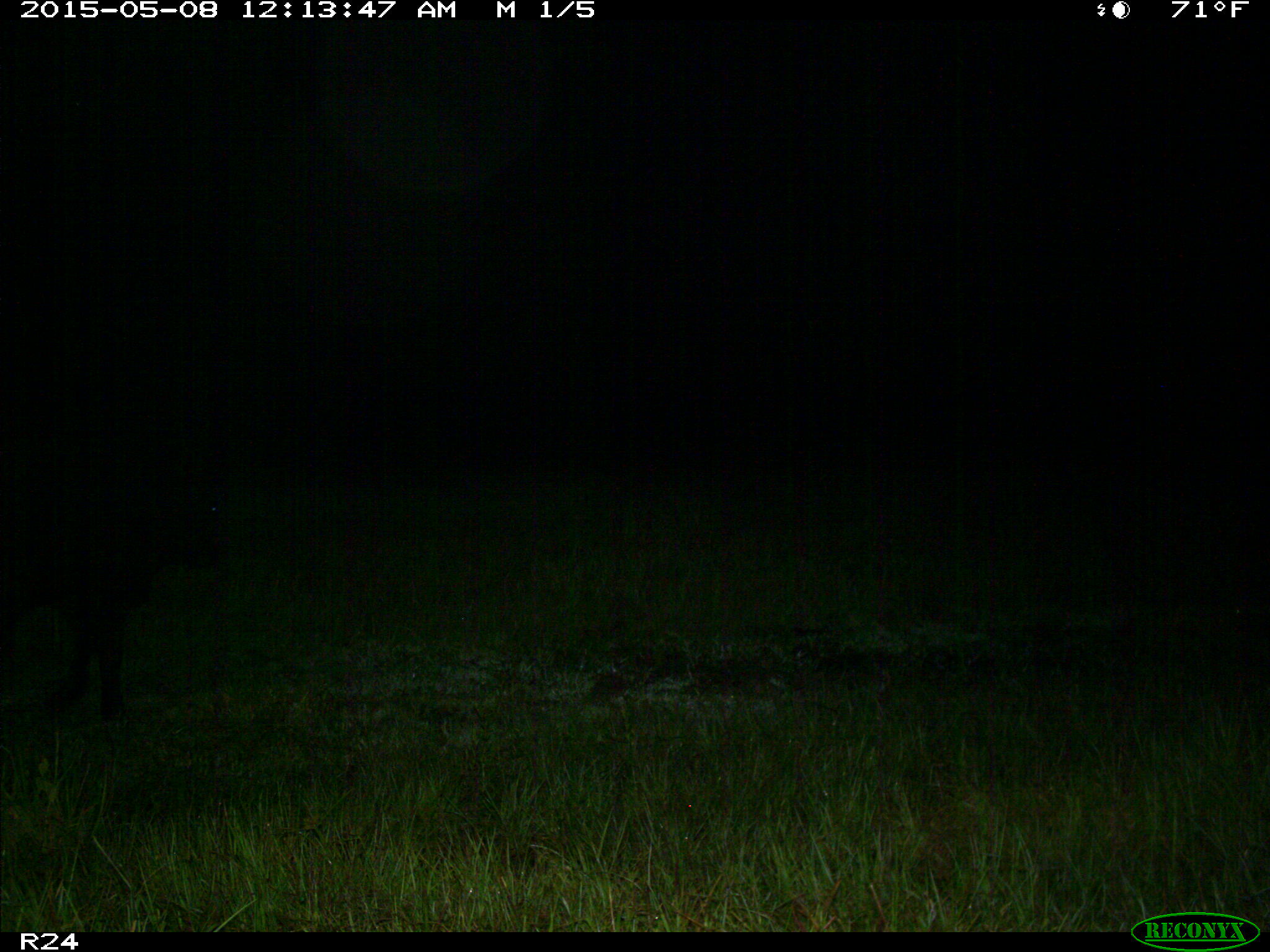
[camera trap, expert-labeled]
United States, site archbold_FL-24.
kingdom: Animalia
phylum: Chordata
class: Mammalia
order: Artiodactyla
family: Bovidae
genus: Bos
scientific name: Bos taurus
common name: domestic cow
Bos taurus (domestic cow).